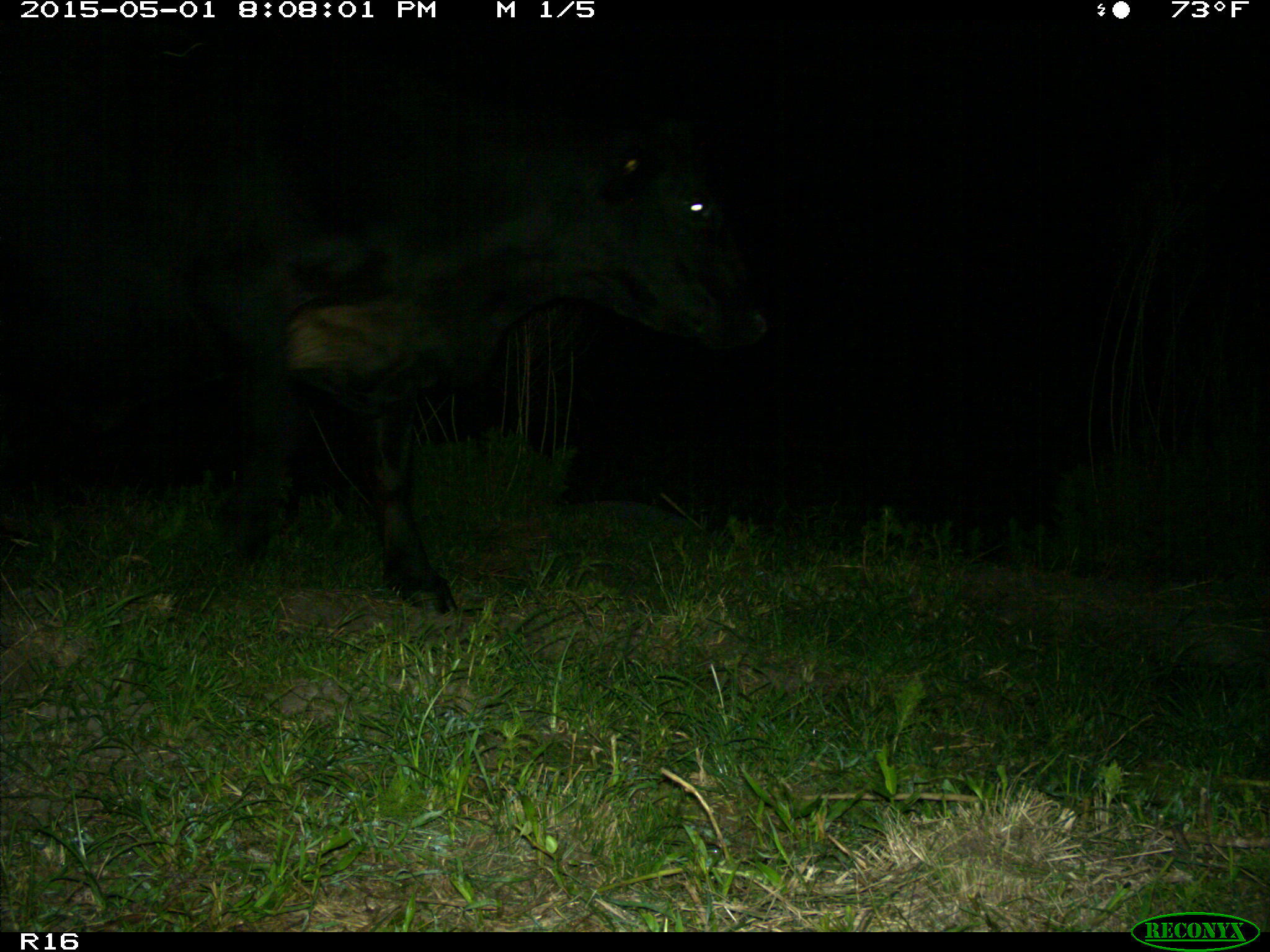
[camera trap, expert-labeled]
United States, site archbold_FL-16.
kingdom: Animalia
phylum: Chordata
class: Mammalia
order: Artiodactyla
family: Bovidae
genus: Bos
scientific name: Bos taurus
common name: domestic cow